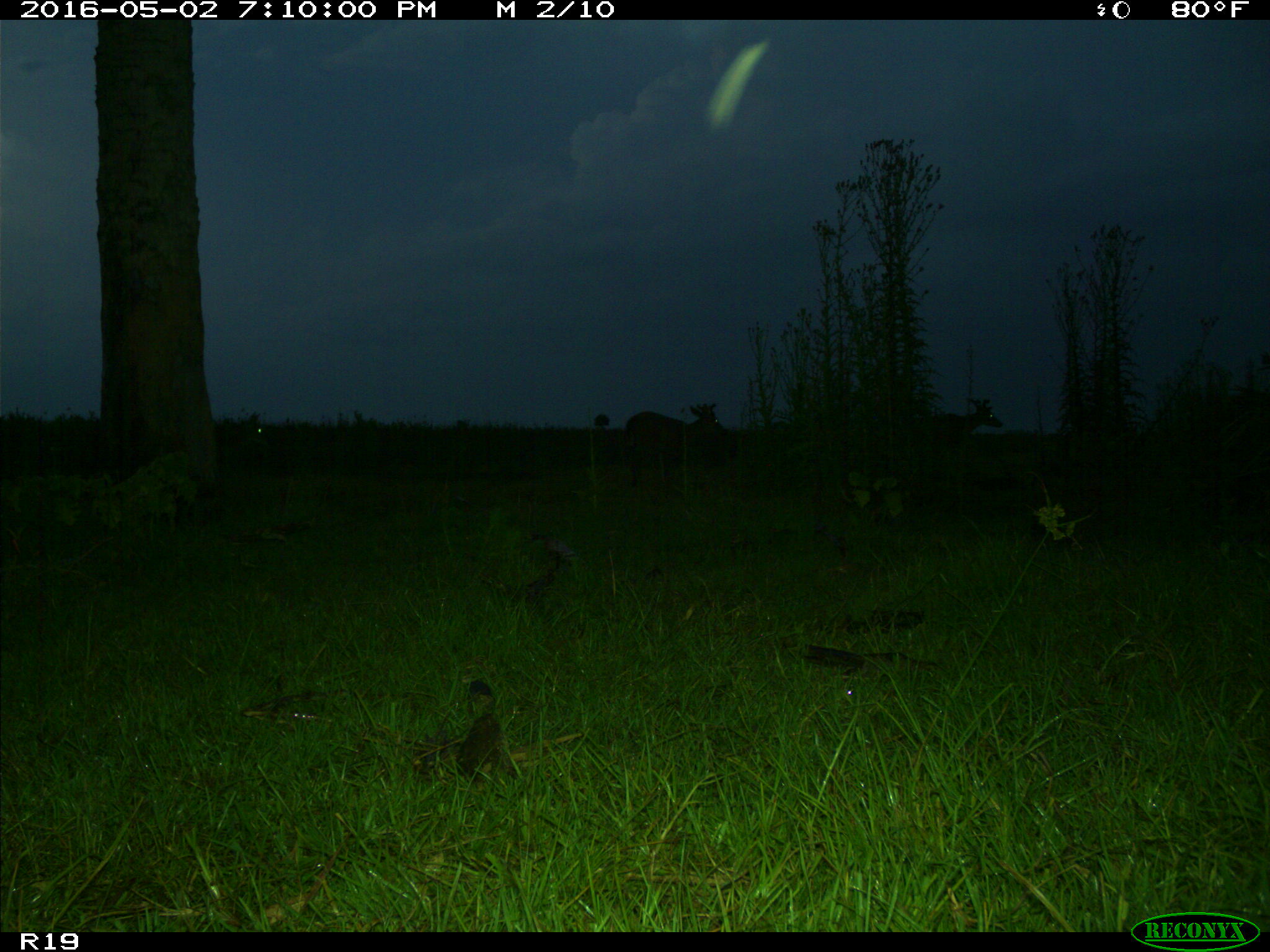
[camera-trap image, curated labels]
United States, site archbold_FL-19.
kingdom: Animalia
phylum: Chordata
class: Mammalia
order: Artiodactyla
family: Cervidae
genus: Odocoileus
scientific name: Odocoileus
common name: deer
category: unidentified deer